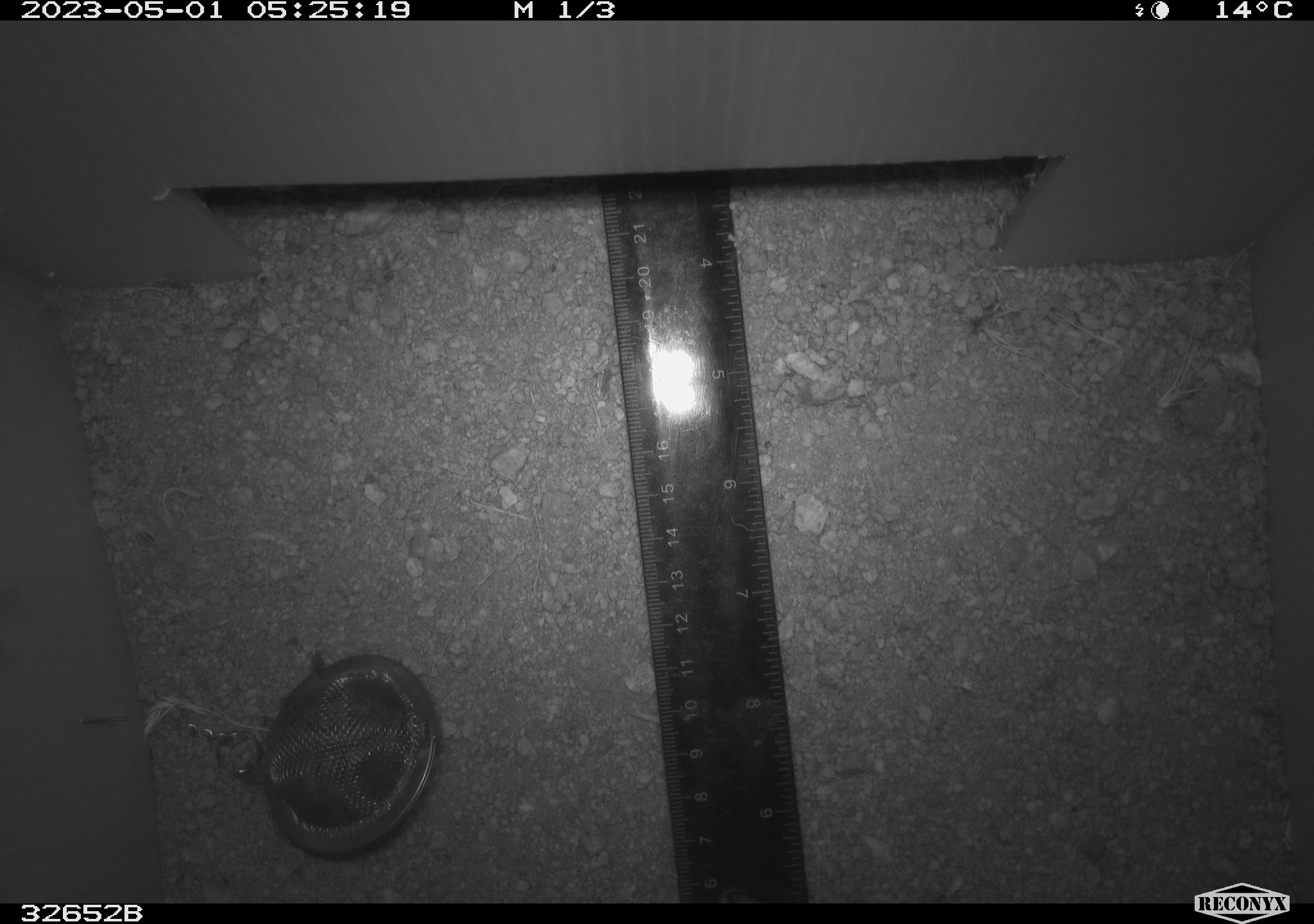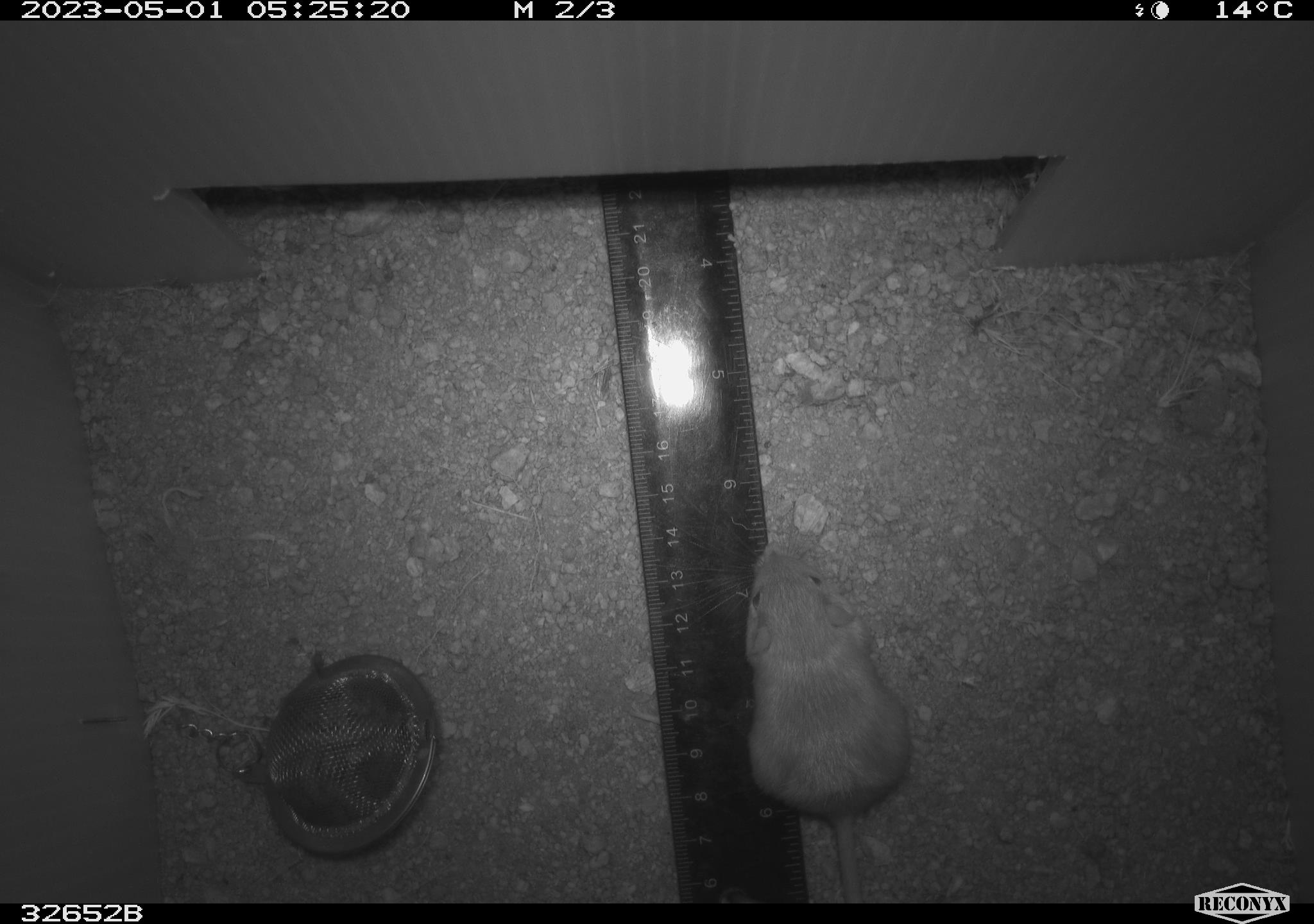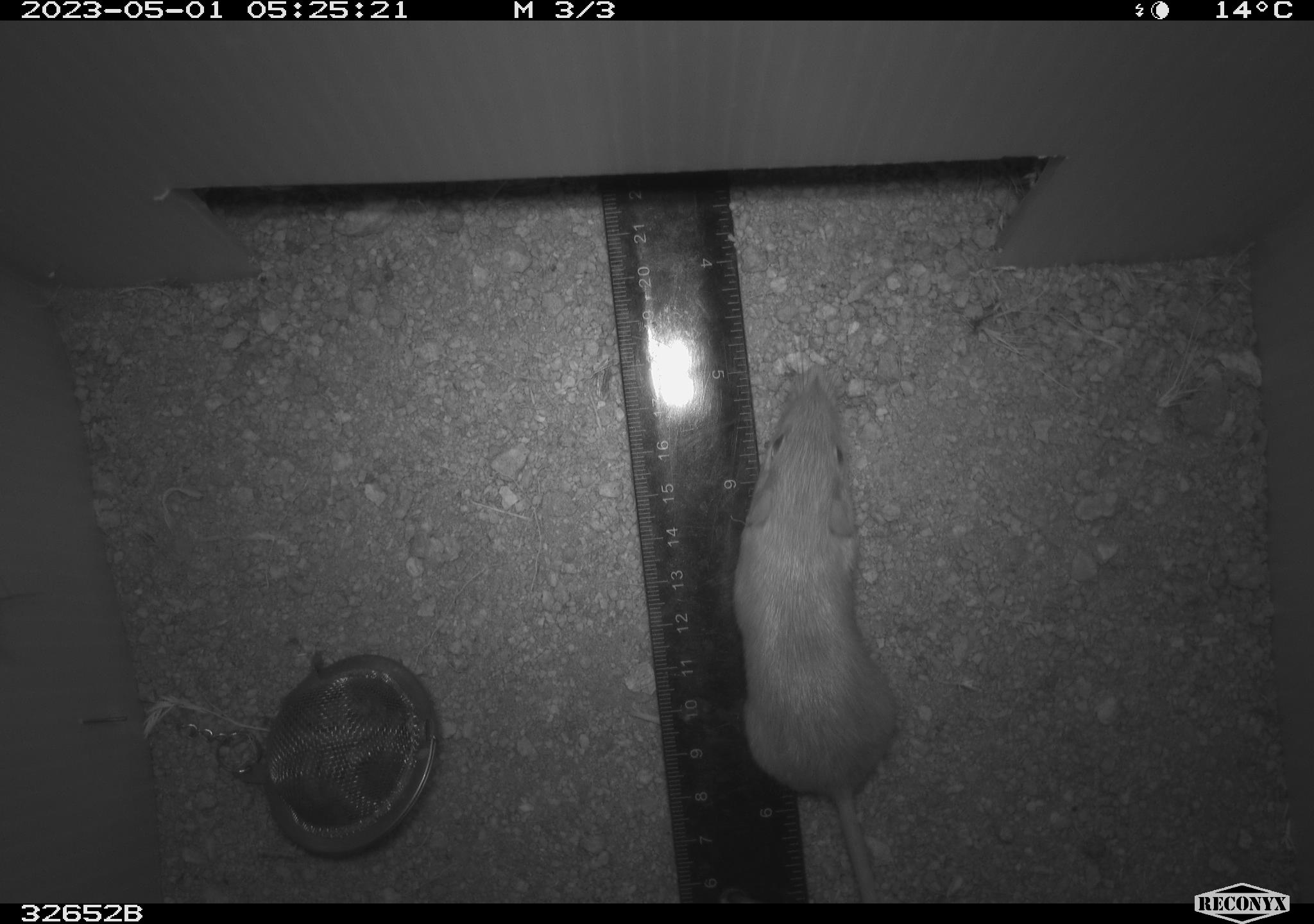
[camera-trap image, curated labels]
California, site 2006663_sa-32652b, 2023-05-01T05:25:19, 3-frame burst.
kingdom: Animalia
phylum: Chordata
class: Mammalia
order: Rodentia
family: Heteromyidae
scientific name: Heteromyidae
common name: kangaroo rats and pocket mice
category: heteromyidae family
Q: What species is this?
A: Heteromyidae family (kangaroo rats and pocket mice) (Heteromyidae).